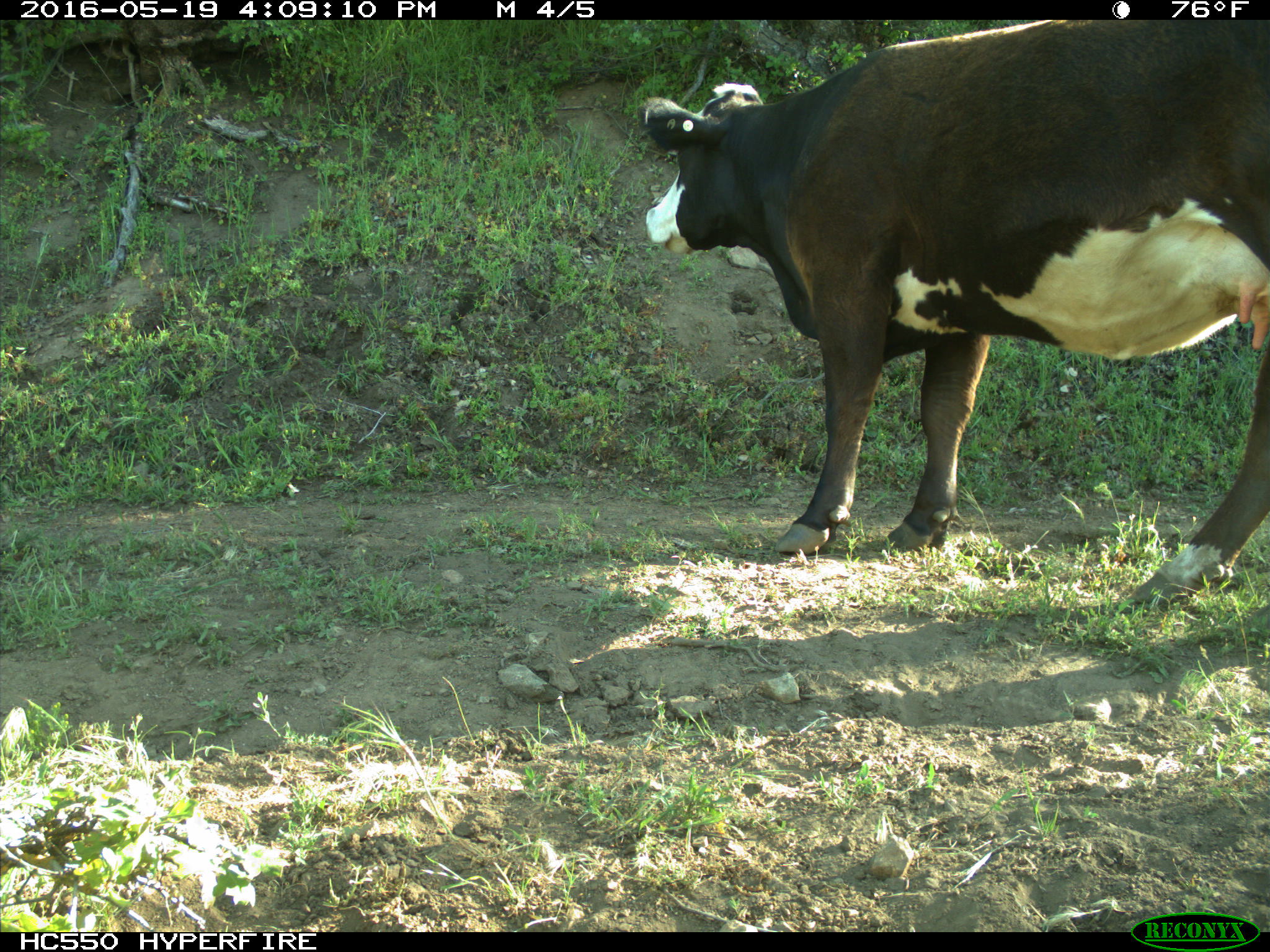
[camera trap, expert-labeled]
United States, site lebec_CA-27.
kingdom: Animalia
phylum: Chordata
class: Mammalia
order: Artiodactyla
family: Bovidae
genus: Bos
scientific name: Bos taurus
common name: domestic cow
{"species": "Bos taurus (domestic cow)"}